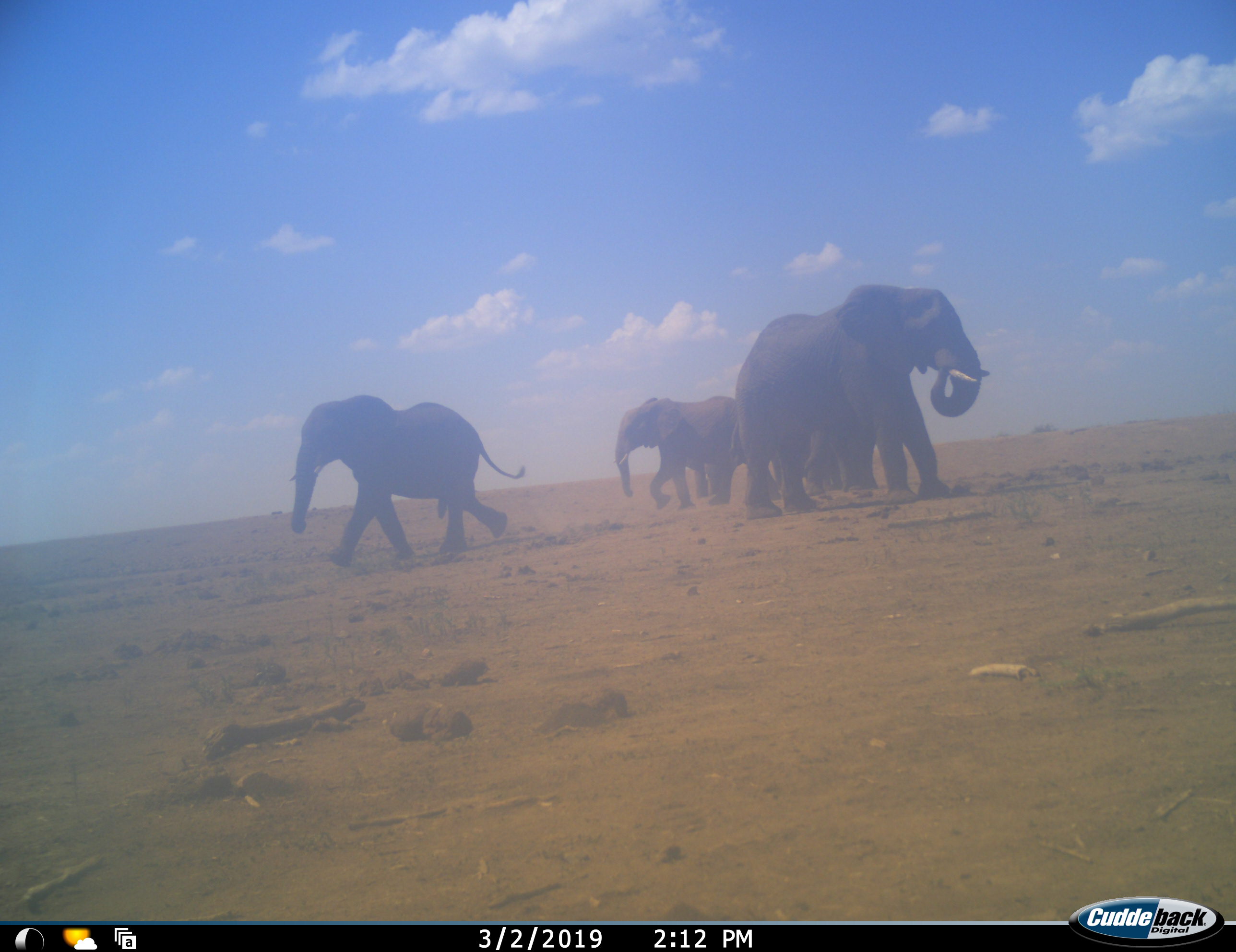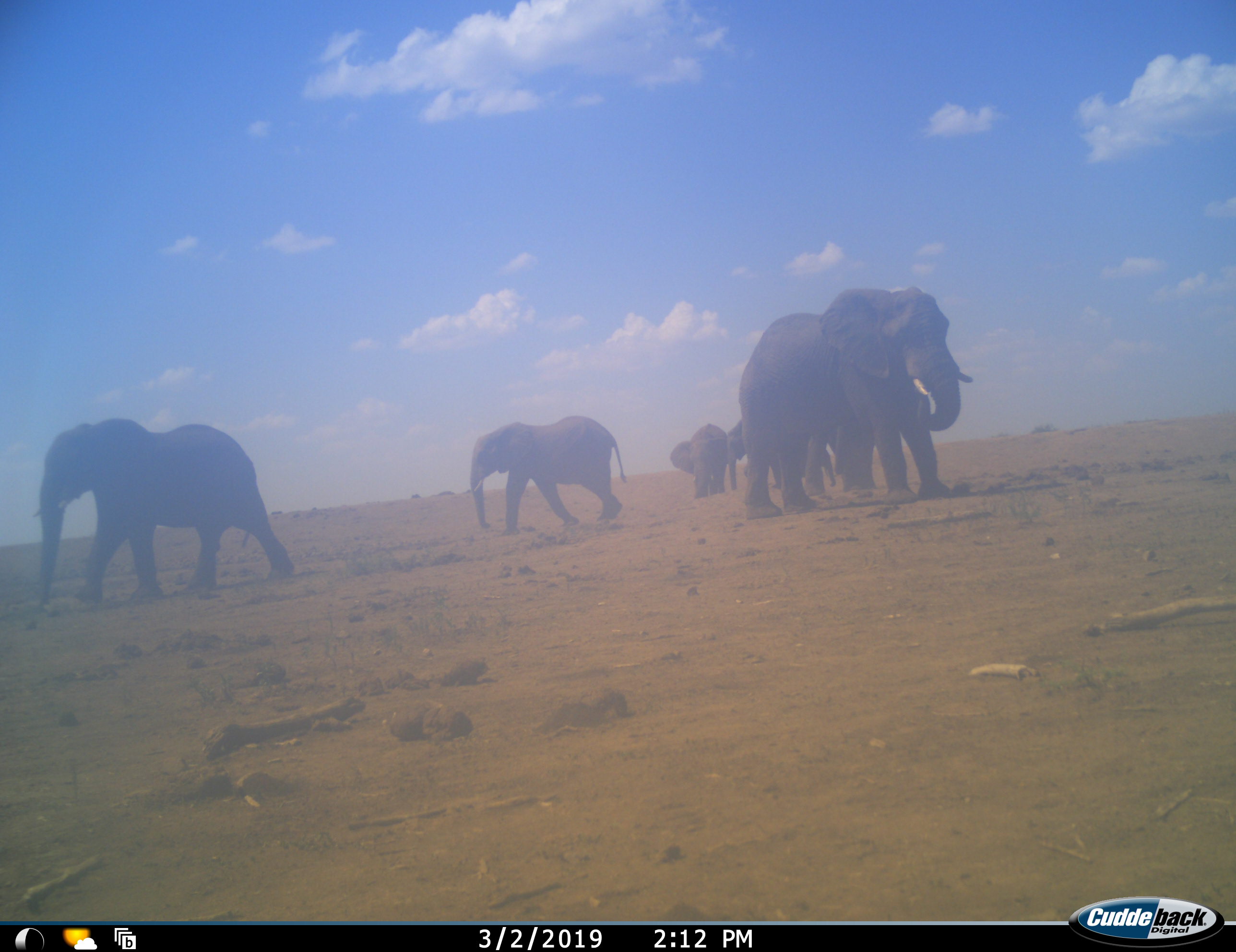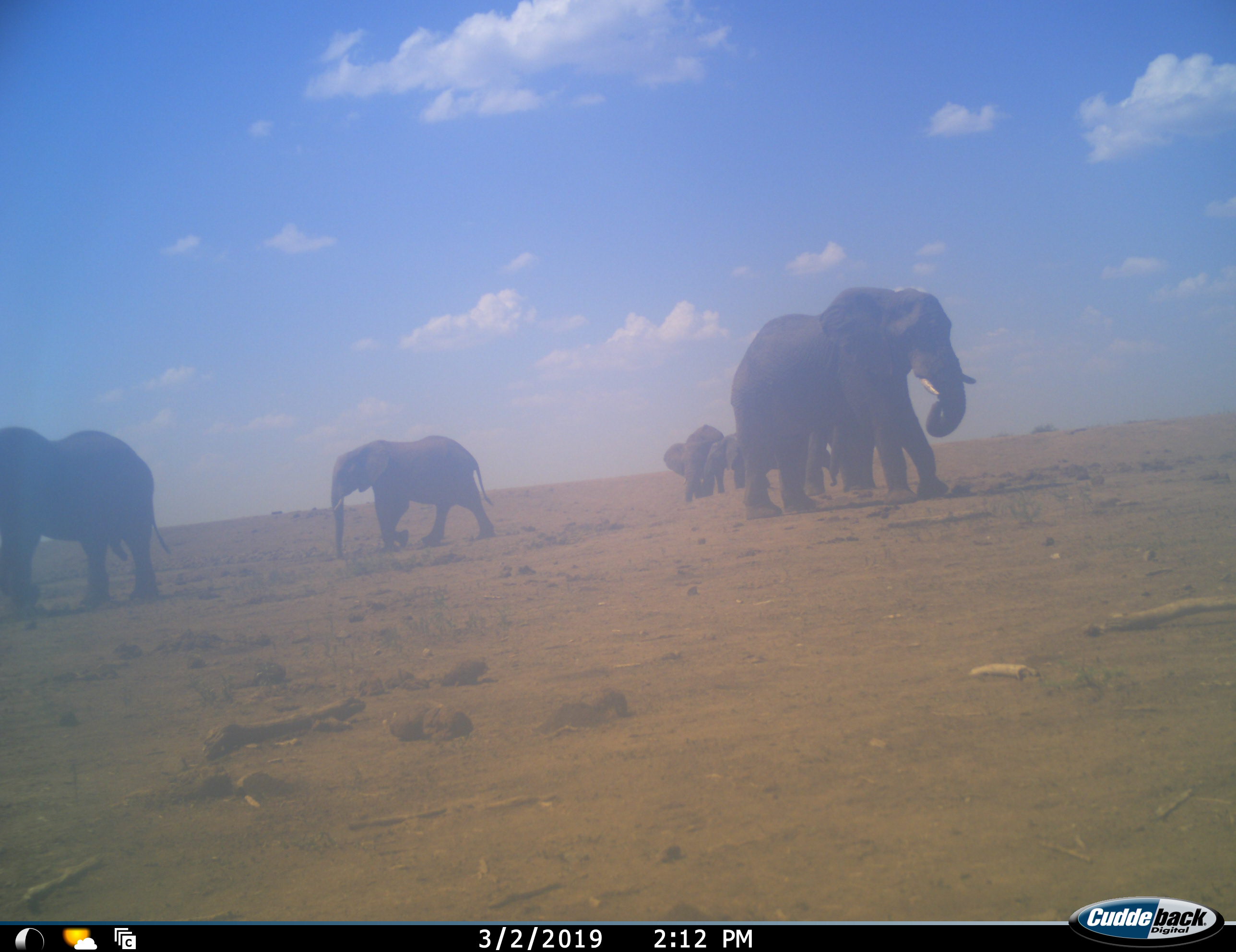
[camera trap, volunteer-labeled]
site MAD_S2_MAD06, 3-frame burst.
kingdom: Animalia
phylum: Chordata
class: Mammalia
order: Proboscidea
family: Elephantidae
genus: Loxodonta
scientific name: Loxodonta africana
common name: african bush elephant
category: elephant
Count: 6.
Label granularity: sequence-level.